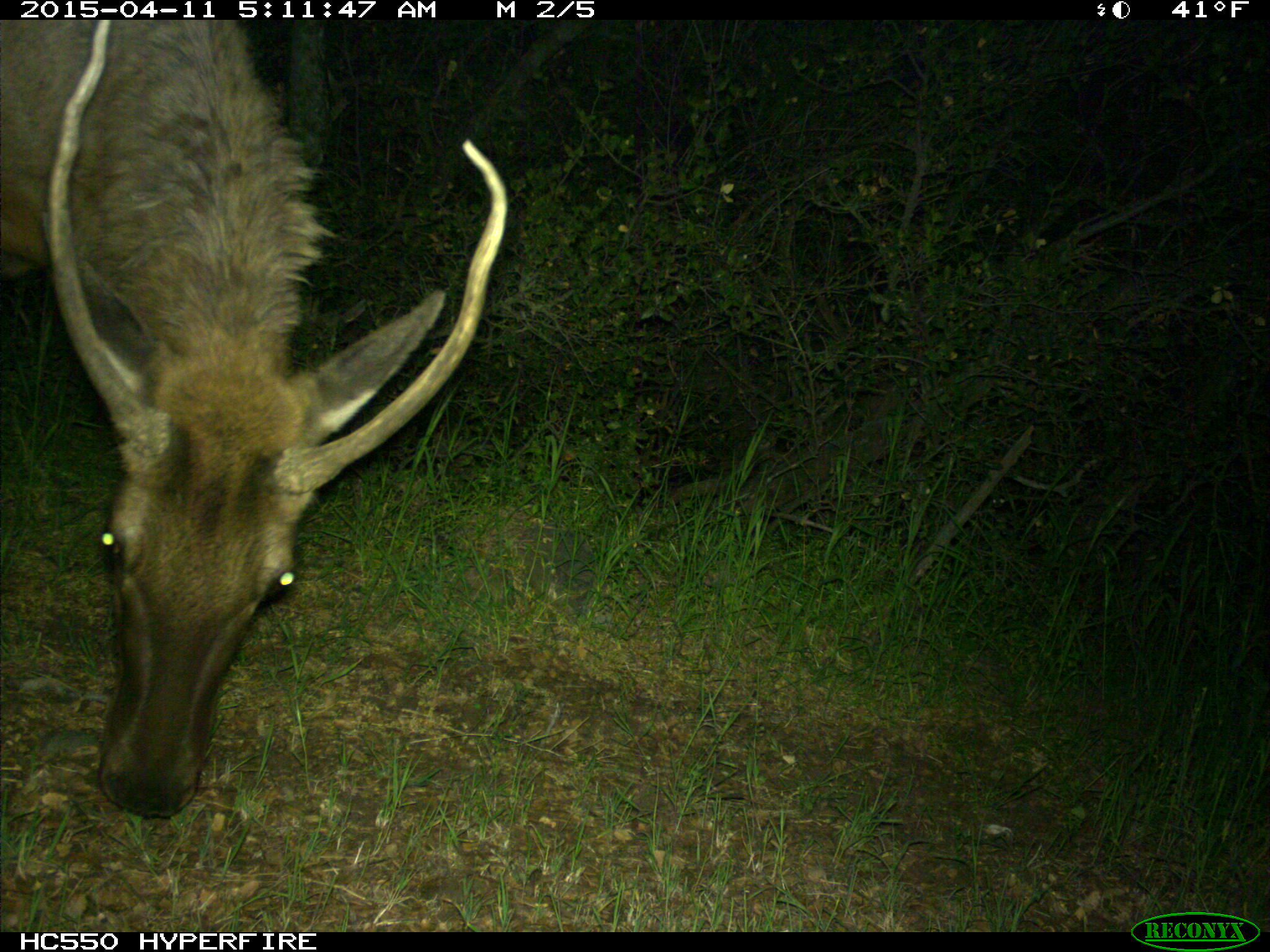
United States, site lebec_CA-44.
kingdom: Animalia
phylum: Chordata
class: Mammalia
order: Artiodactyla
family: Cervidae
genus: Cervus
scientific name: Cervus canadensis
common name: elk